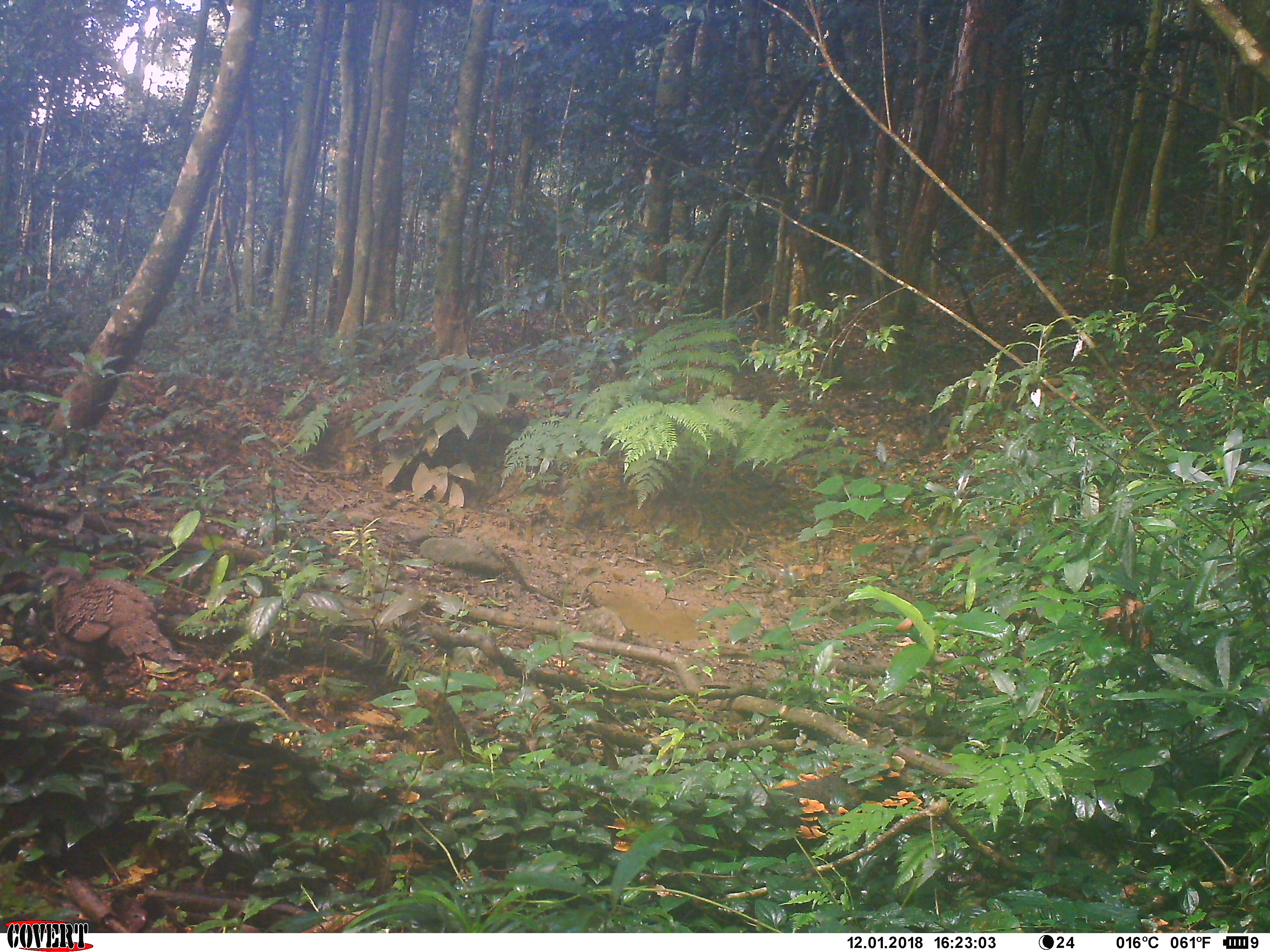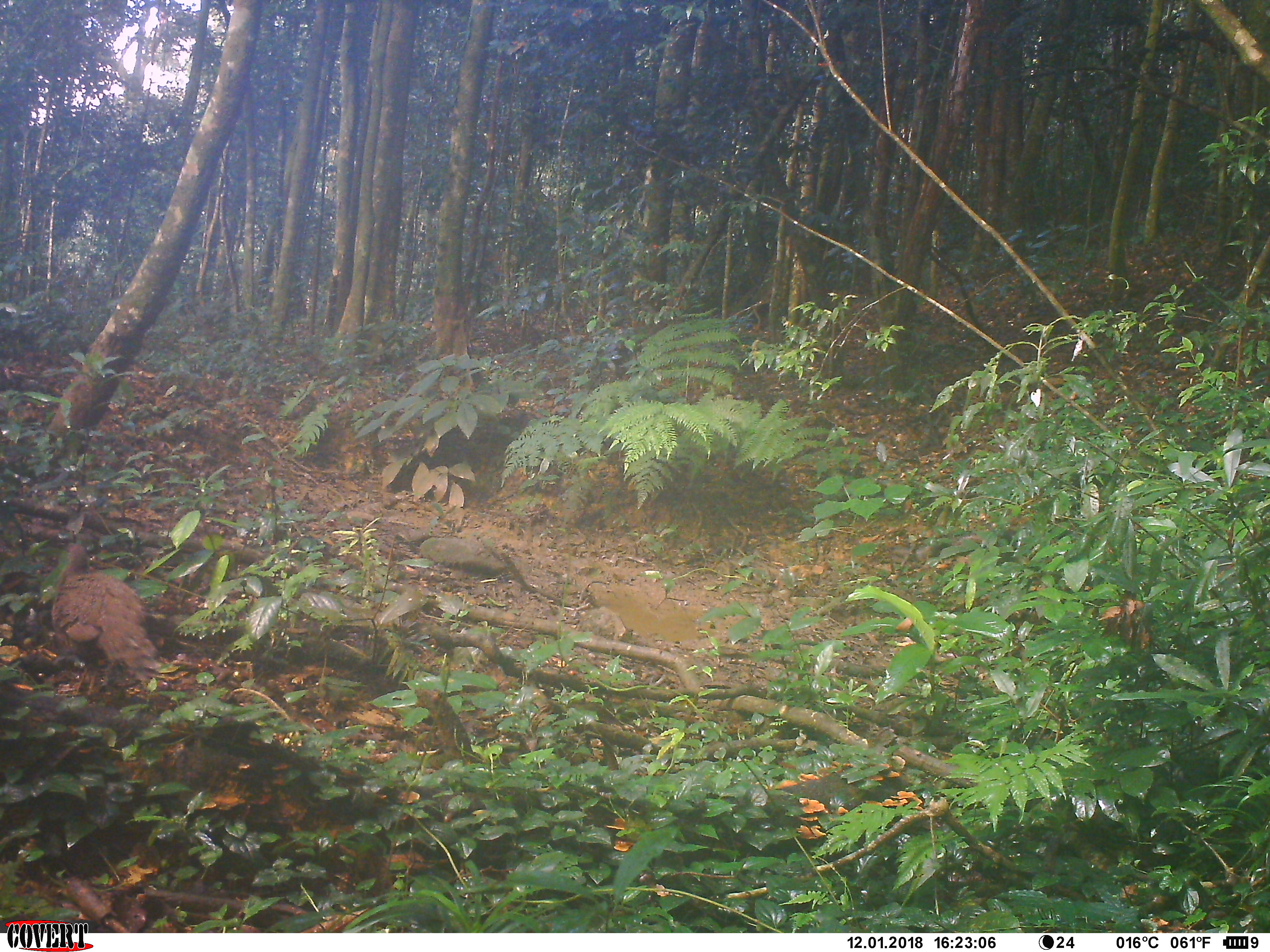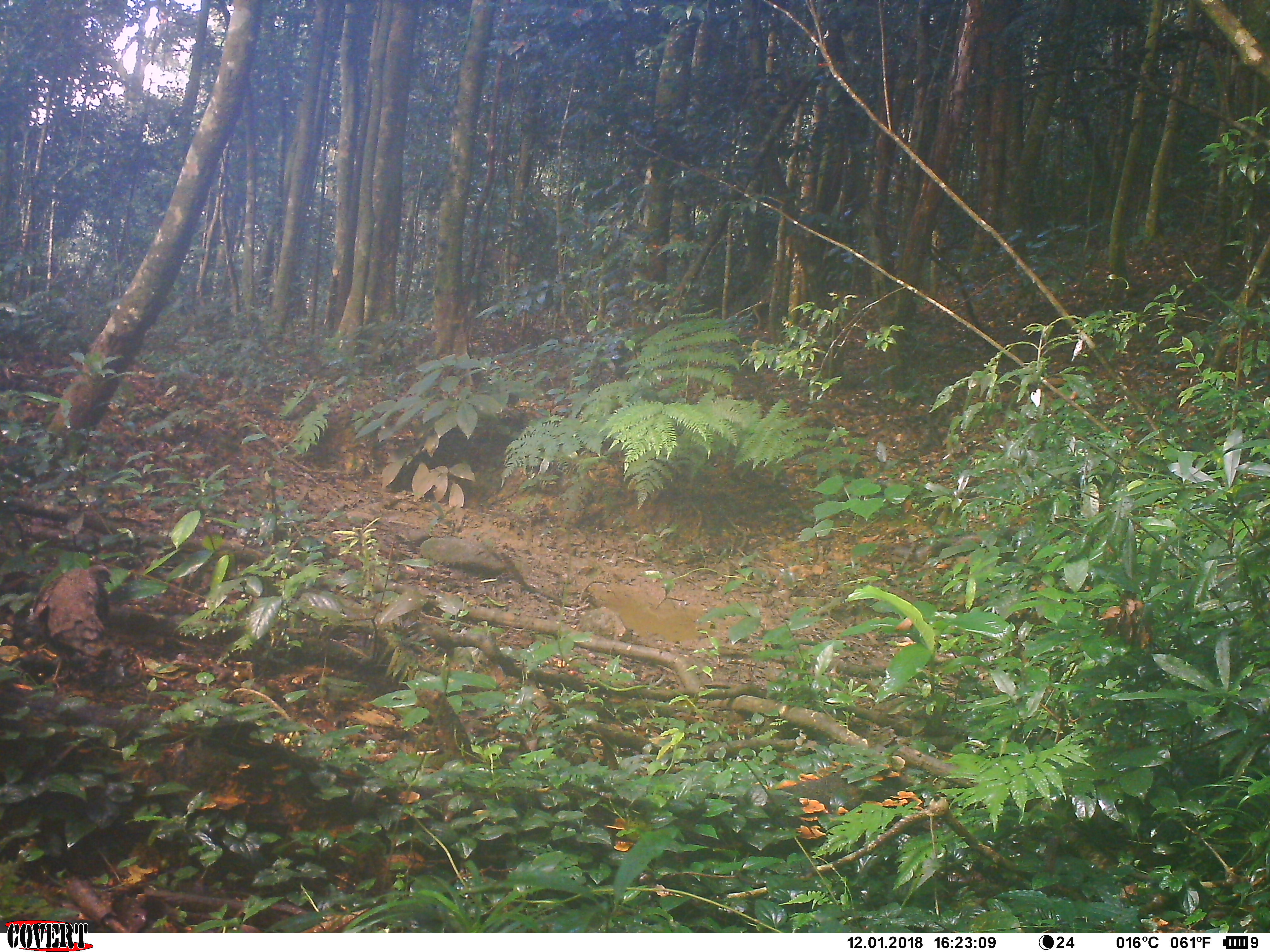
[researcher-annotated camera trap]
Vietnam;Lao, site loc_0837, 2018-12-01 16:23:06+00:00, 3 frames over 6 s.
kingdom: Animalia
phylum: Chordata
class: Aves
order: Galliformes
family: Phasianidae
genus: Polyplectron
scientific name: Polyplectron bicalcaratum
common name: gray peacock-pheasant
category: grey peacock pheasant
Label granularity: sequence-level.